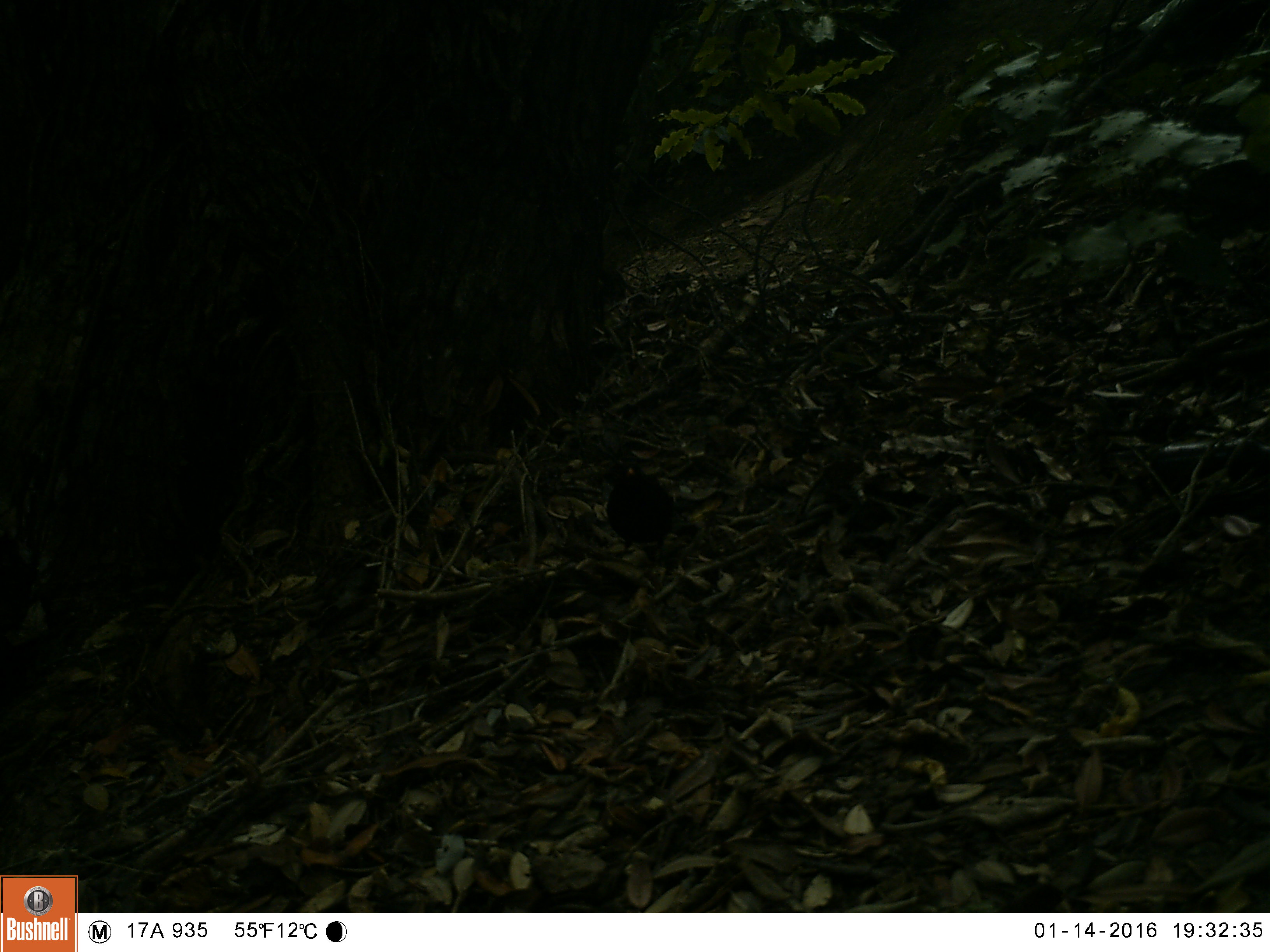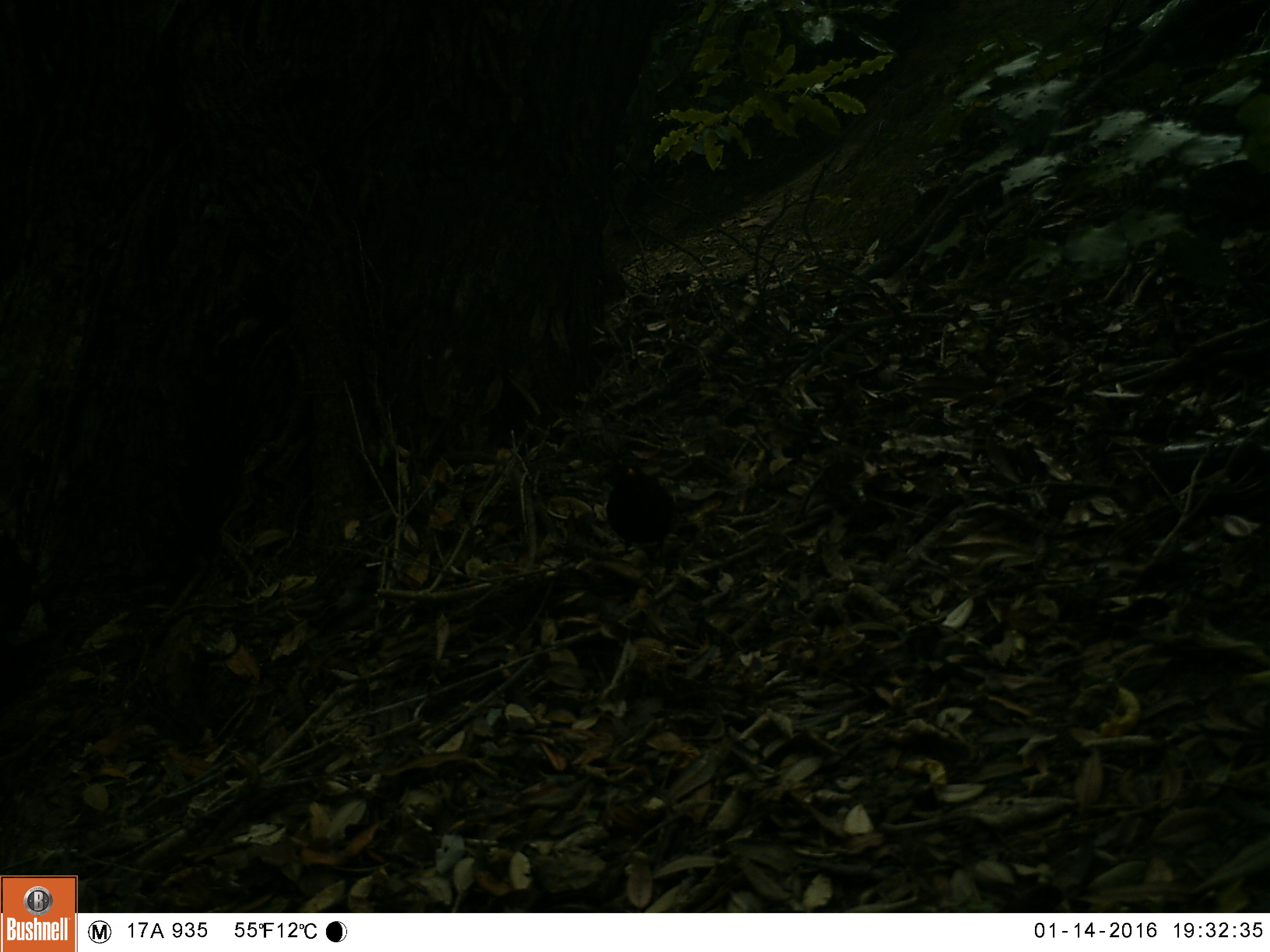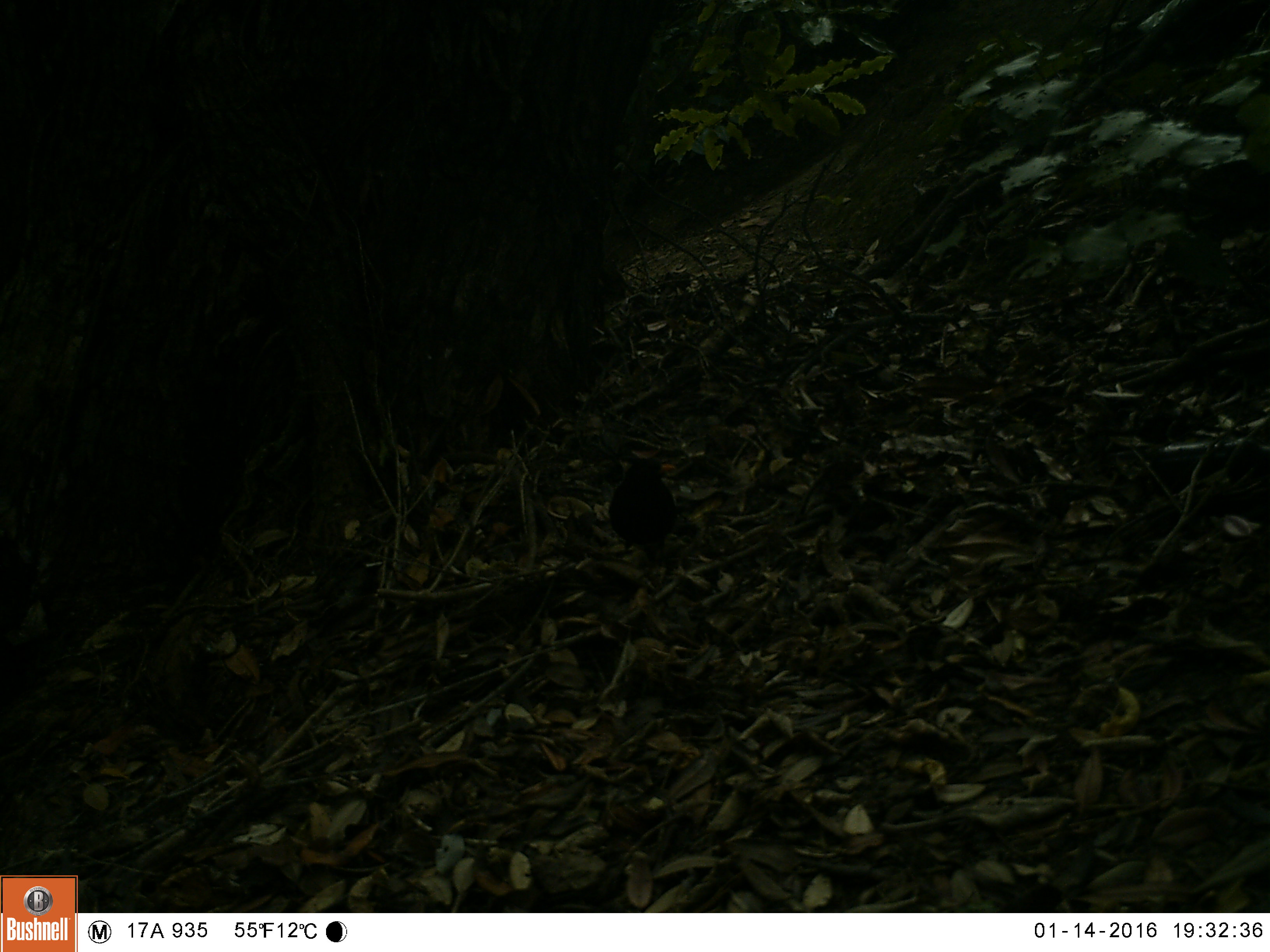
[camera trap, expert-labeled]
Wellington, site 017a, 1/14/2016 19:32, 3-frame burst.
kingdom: Animalia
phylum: Chordata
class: Aves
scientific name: Aves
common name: bird